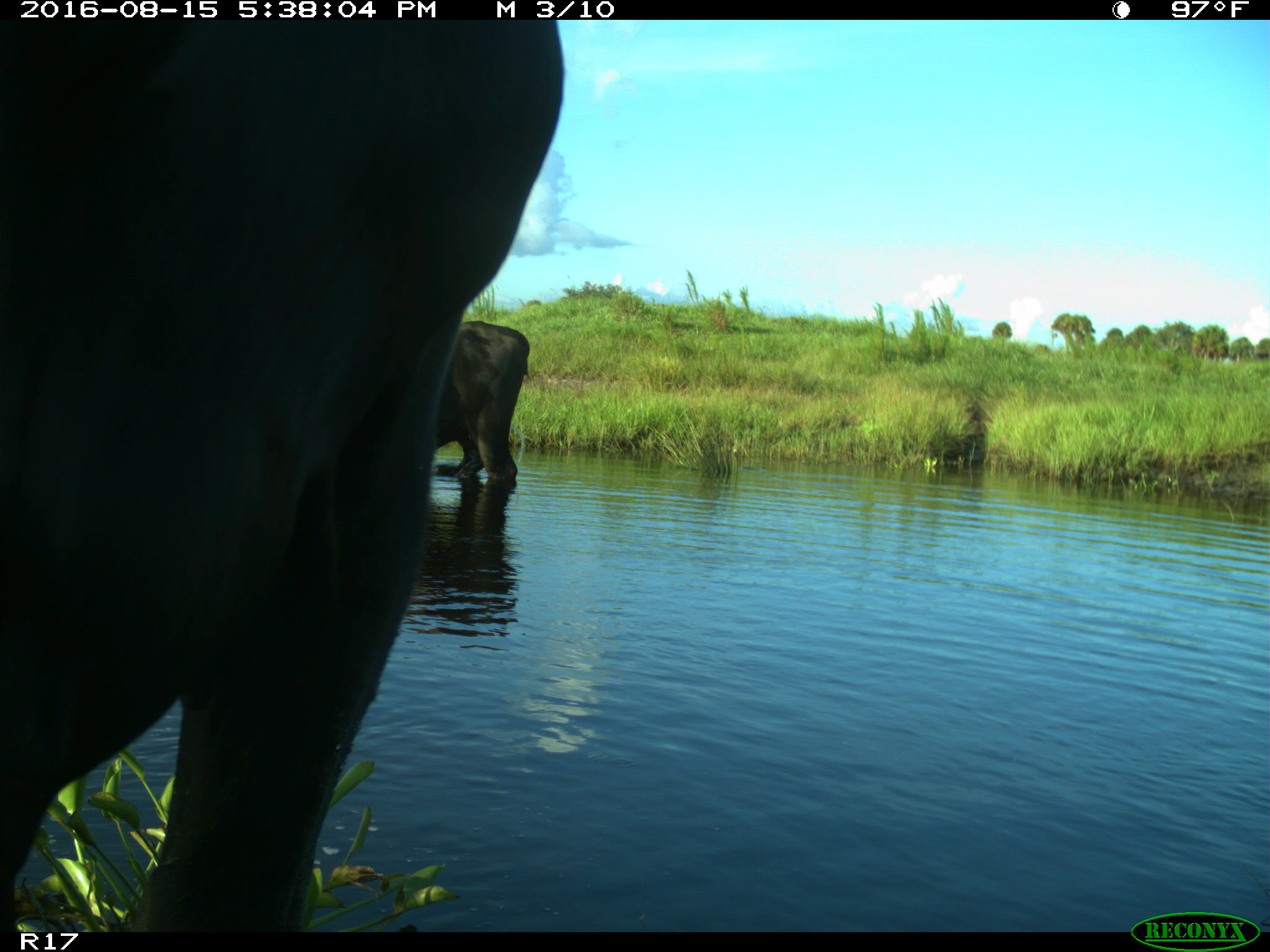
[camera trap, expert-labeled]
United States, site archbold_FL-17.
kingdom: Animalia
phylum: Chordata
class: Mammalia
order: Artiodactyla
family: Bovidae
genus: Bos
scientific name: Bos taurus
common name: domestic cow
Bos taurus (domestic cow).